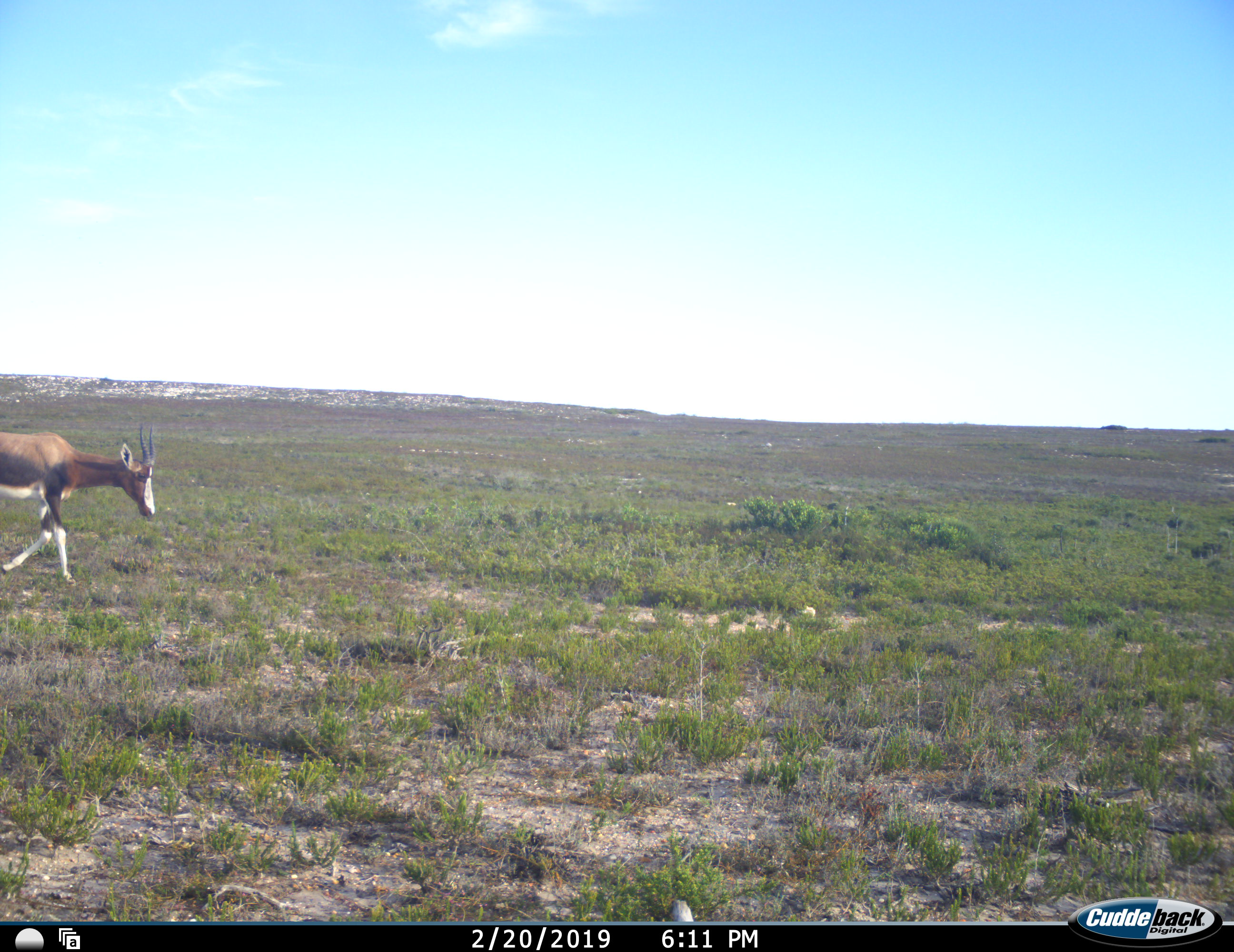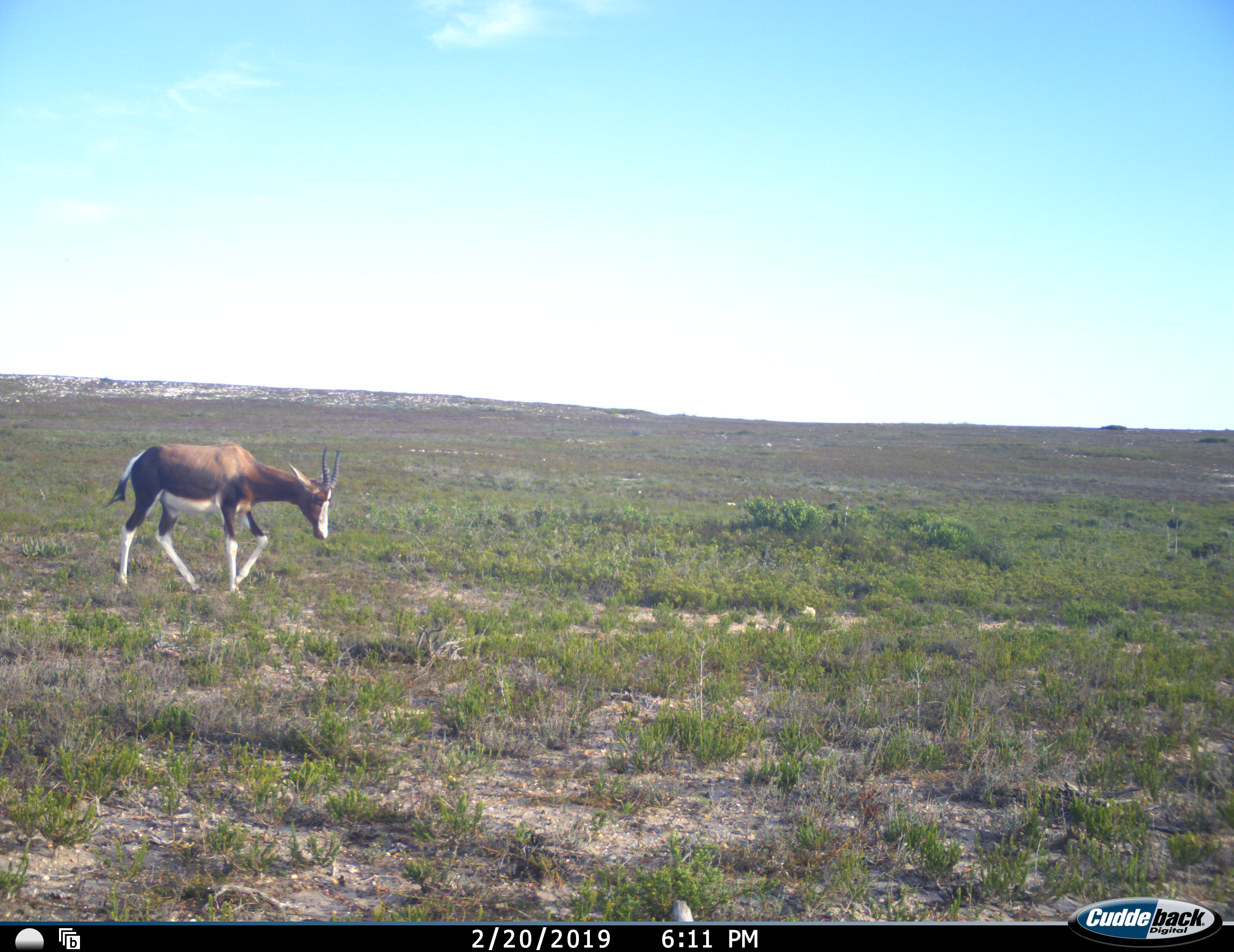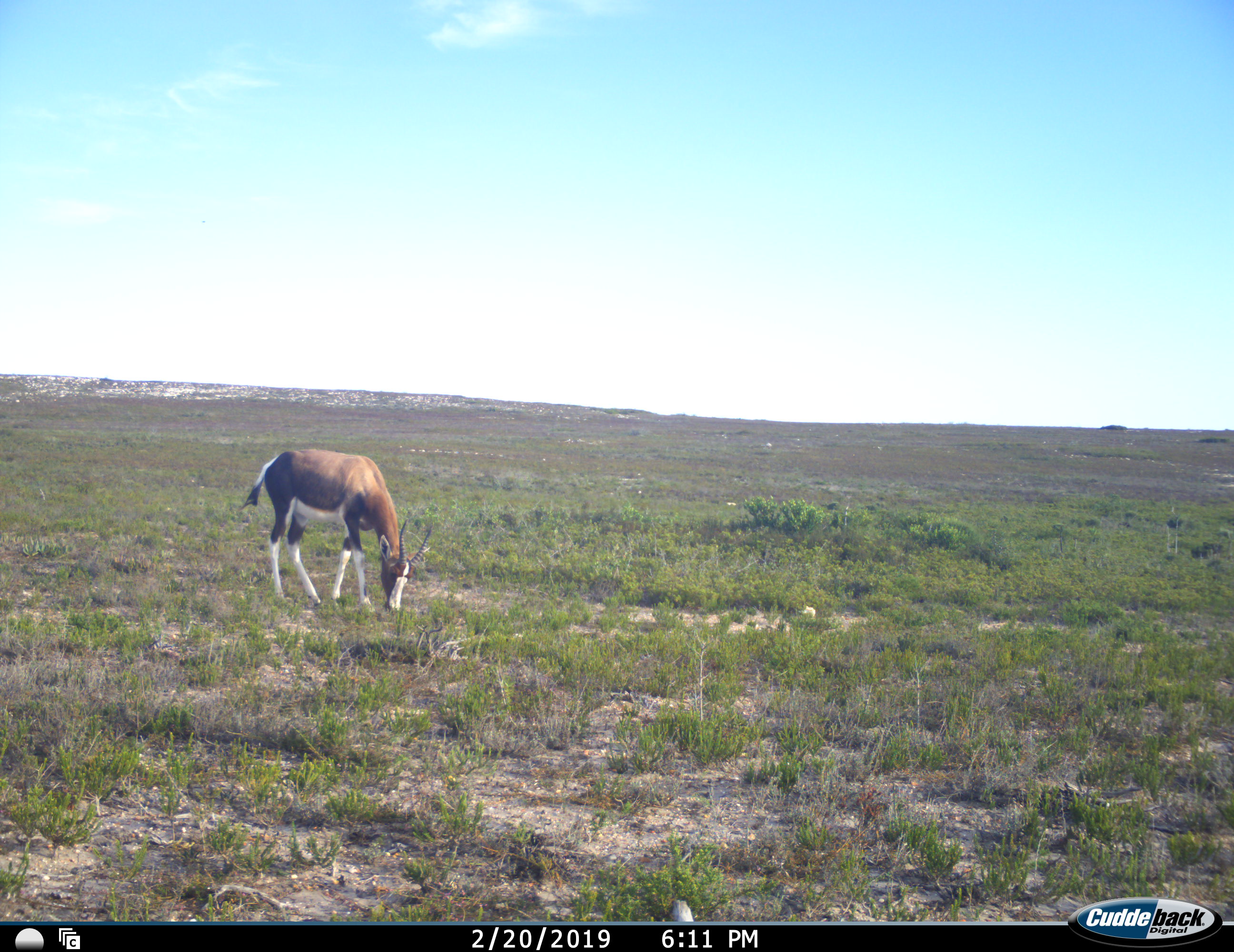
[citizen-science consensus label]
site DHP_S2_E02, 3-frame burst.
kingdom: Animalia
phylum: Chordata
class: Mammalia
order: Artiodactyla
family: Bovidae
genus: Damaliscus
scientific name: Damaliscus pygargus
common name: bontebok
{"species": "bontebok (Damaliscus pygargus)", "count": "1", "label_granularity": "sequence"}